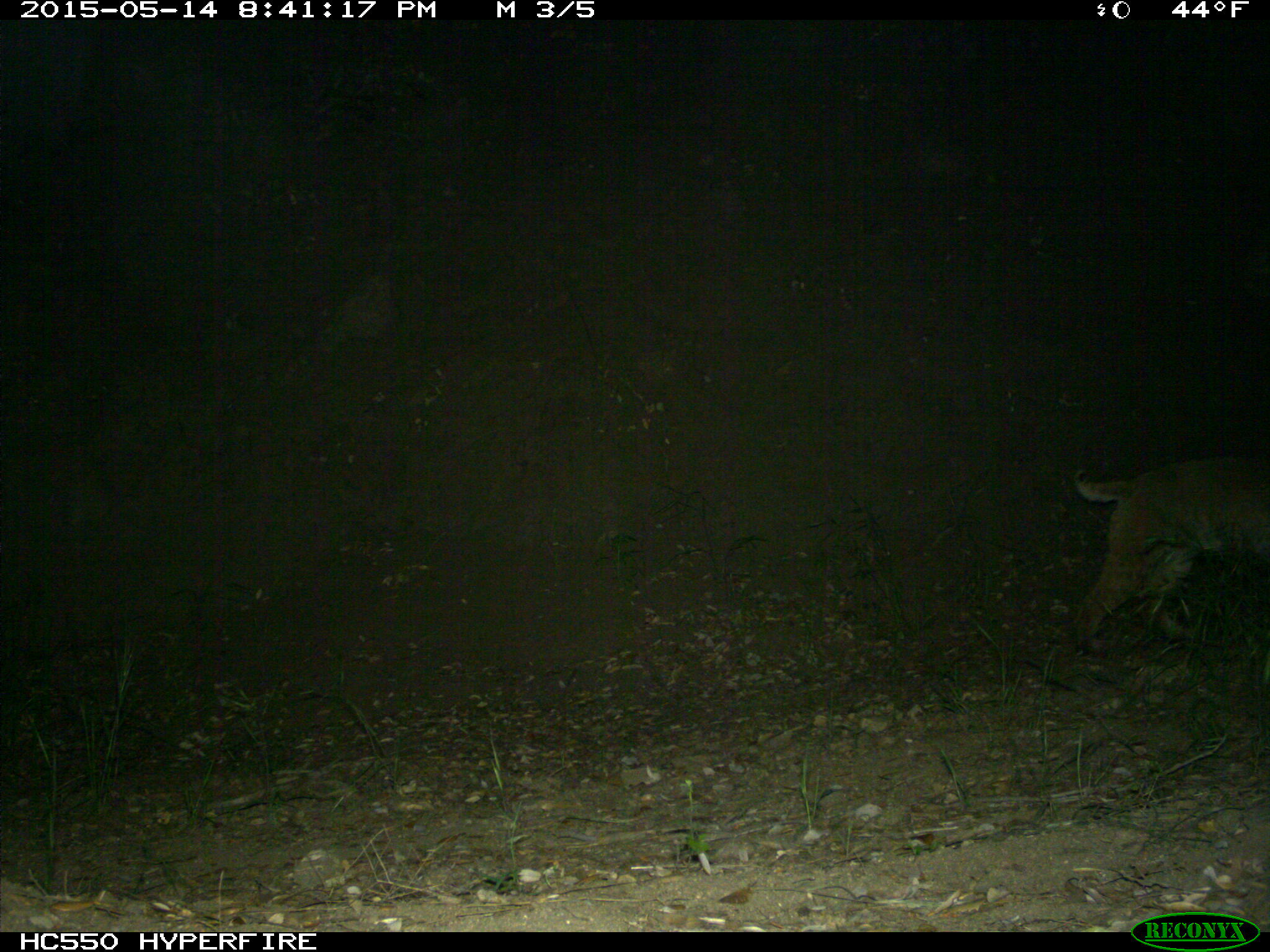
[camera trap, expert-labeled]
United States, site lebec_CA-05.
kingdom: Animalia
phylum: Chordata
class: Mammalia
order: Carnivora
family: Felidae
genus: Lynx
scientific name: Lynx rufus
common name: bobcat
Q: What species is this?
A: Lynx rufus (bobcat).